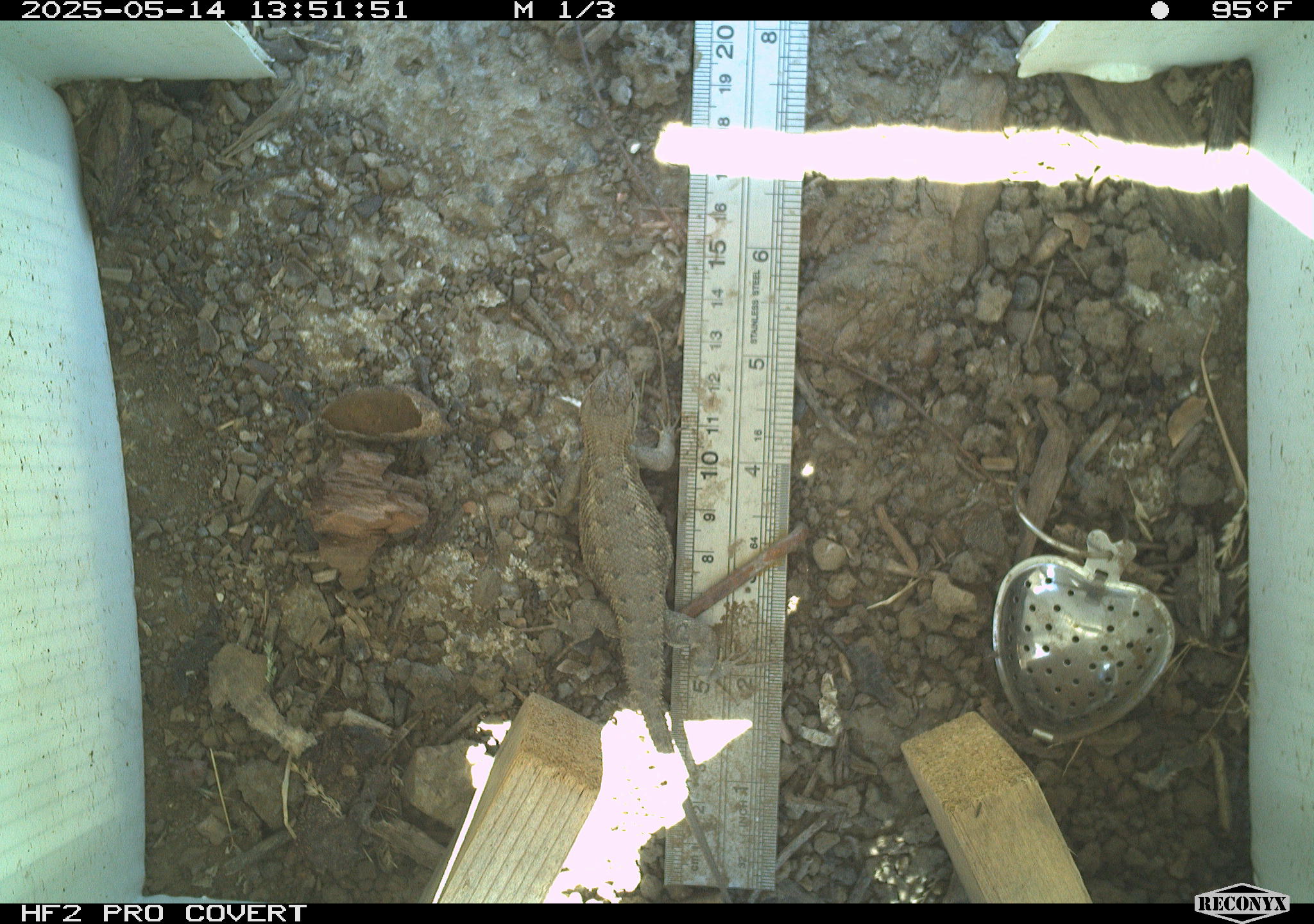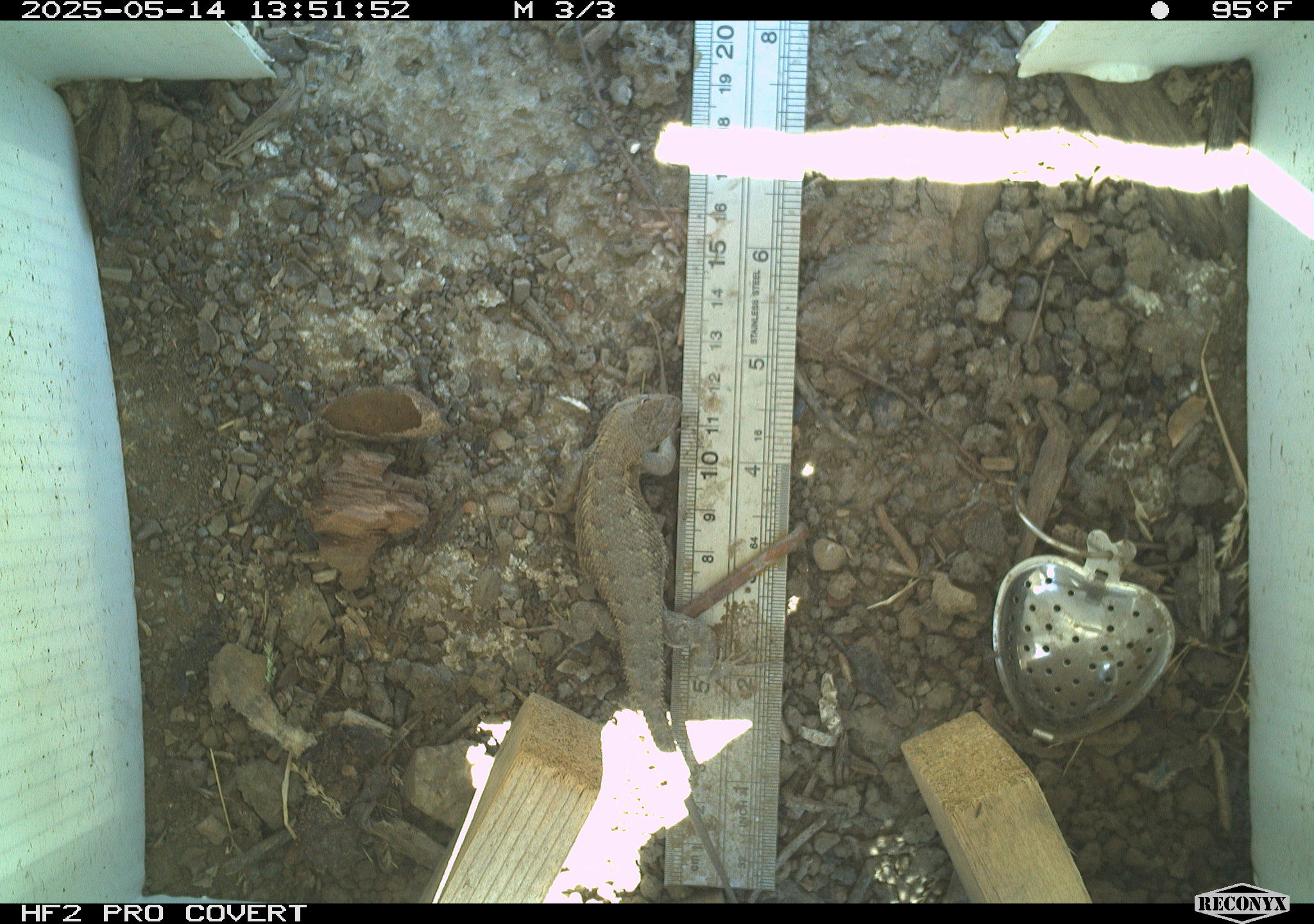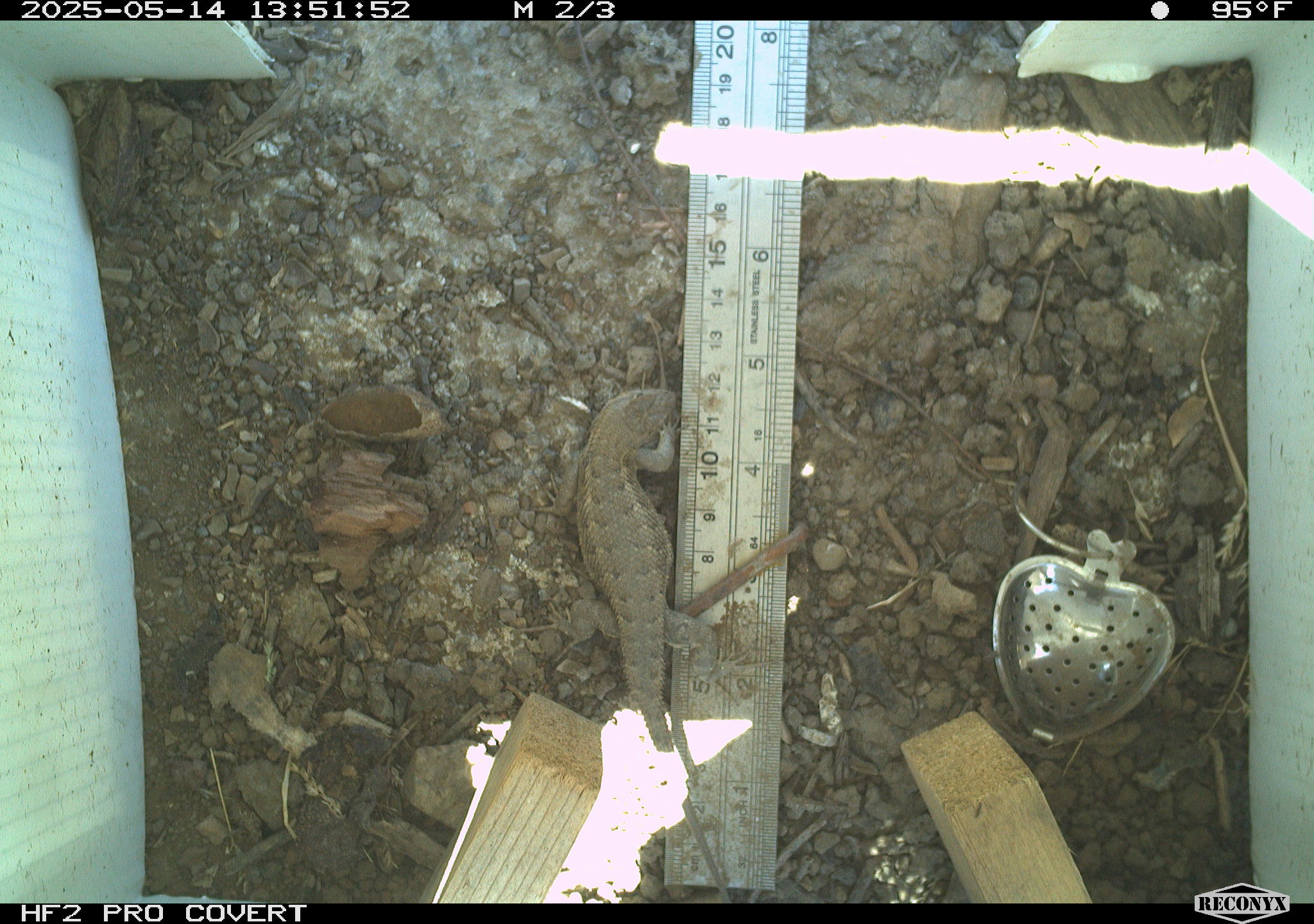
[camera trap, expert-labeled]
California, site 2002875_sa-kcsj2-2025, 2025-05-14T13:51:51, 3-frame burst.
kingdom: Animalia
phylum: Chordata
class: Reptilia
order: Squamata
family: Phrynosomatidae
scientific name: Phrynosomatidae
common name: north american spiny lizards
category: sceloporus/uta species